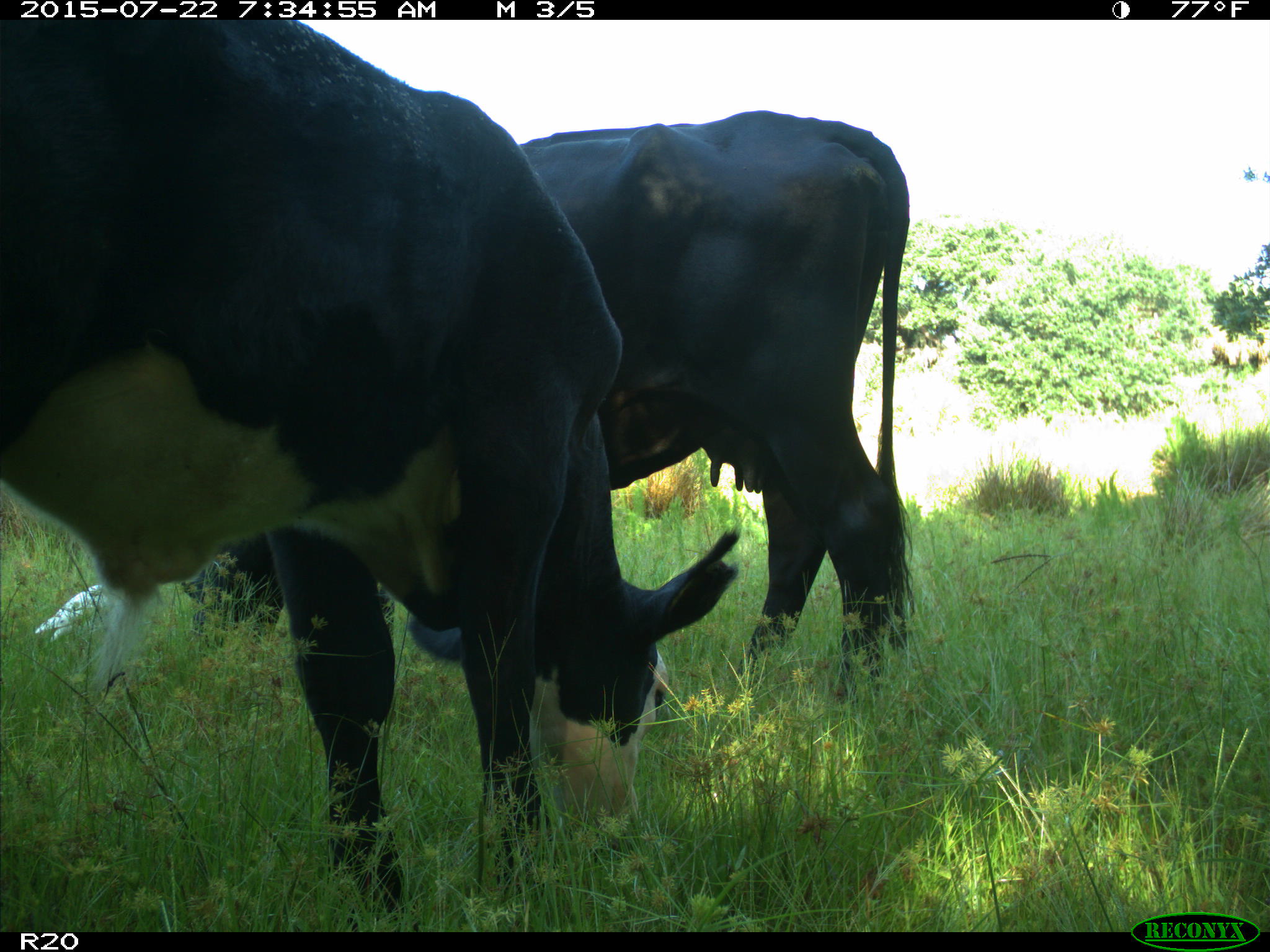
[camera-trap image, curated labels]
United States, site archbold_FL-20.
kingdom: Animalia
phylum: Chordata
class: Mammalia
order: Artiodactyla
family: Bovidae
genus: Bos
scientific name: Bos taurus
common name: domestic cow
Bos taurus (domestic cow).